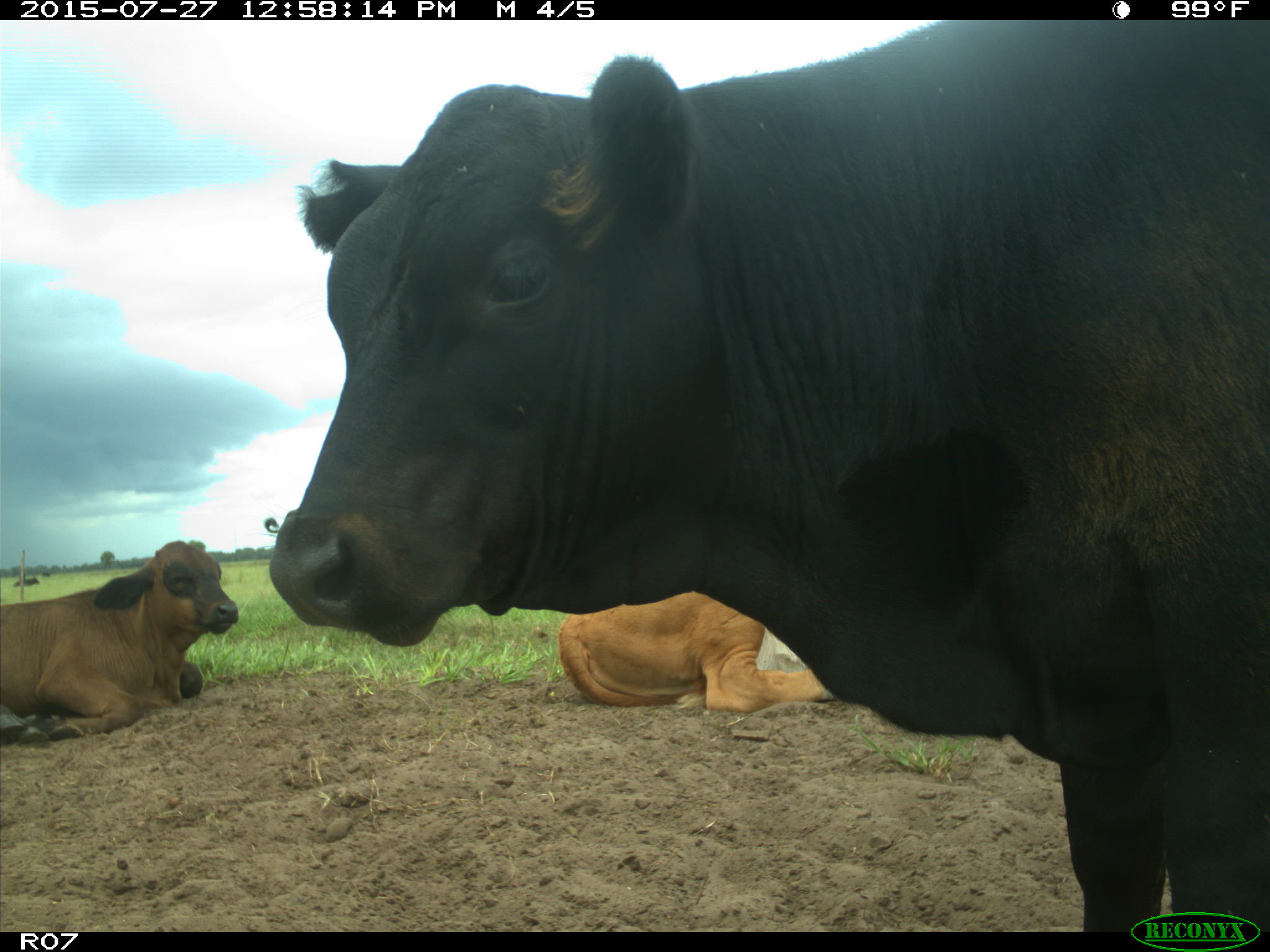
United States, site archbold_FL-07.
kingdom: Animalia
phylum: Chordata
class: Mammalia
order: Artiodactyla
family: Bovidae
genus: Bos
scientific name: Bos taurus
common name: domestic cow